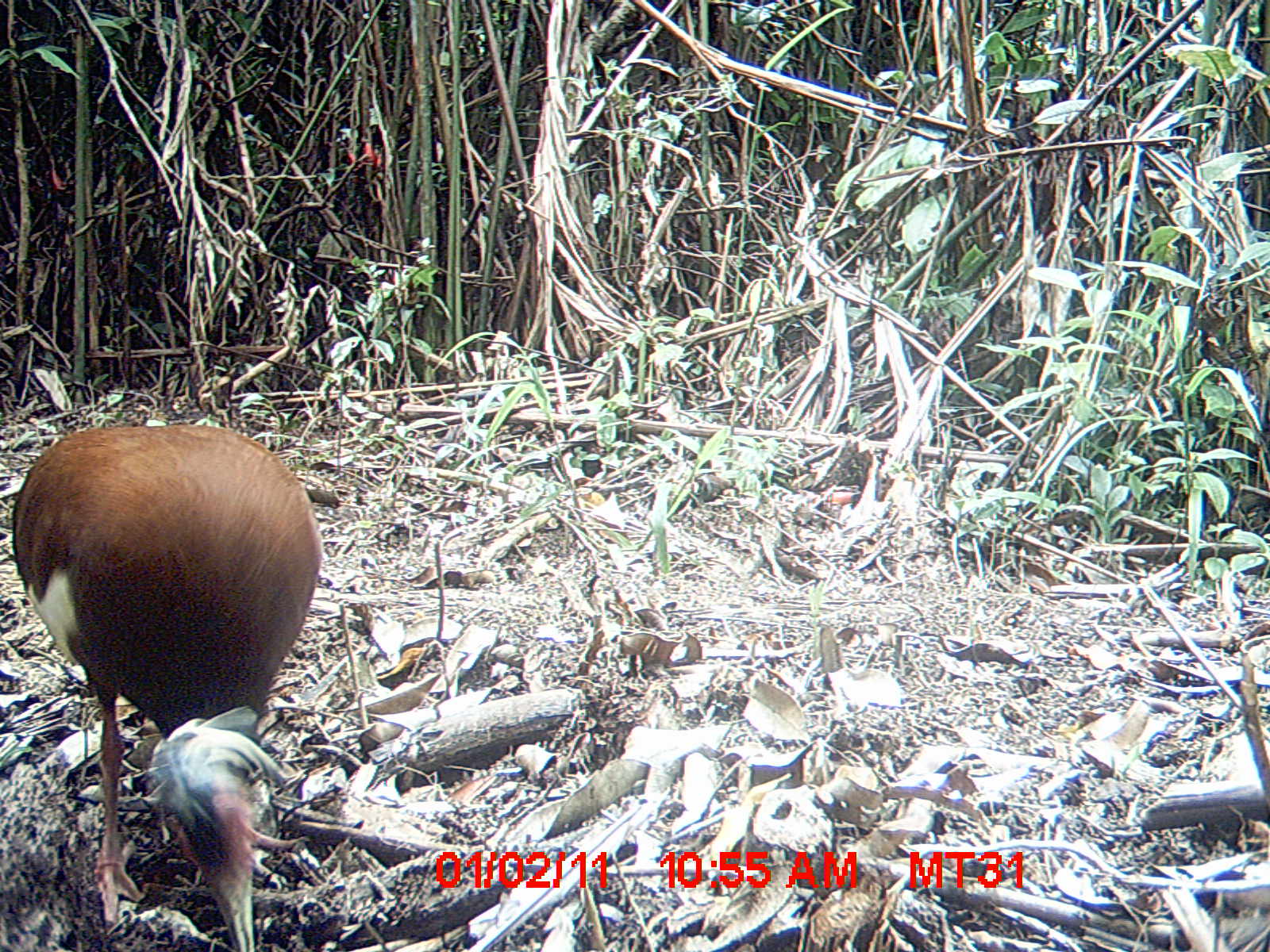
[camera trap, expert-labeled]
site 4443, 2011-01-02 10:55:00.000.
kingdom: Animalia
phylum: Chordata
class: Aves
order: Pelecaniformes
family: Threskiornithidae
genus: Lophotibis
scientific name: Lophotibis cristata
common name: madagascan ibis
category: lophotibis cristataa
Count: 1.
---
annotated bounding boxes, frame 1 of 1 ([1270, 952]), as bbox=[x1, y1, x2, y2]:
lophotibis cristataa: bbox=[4, 414, 323, 948]